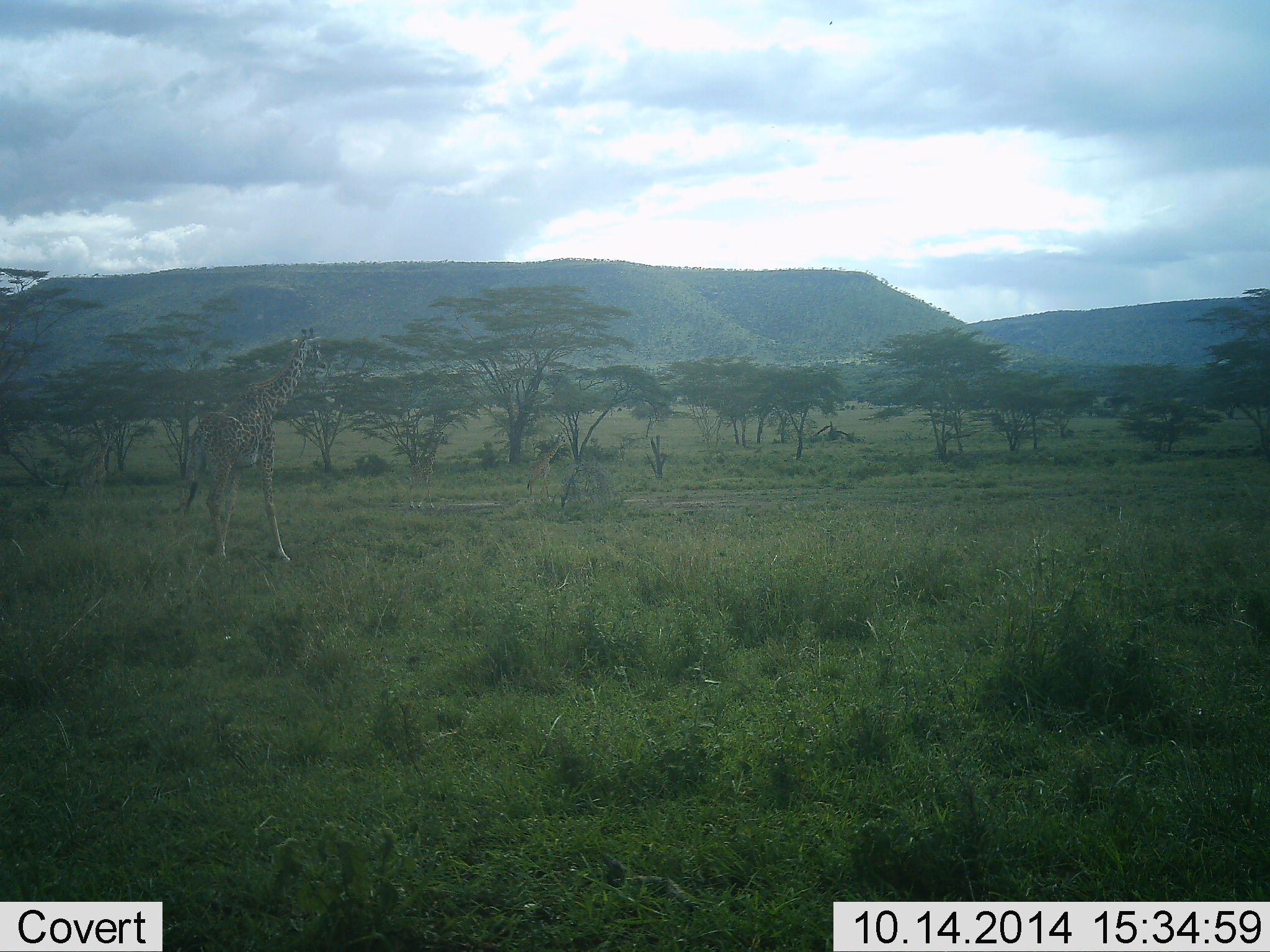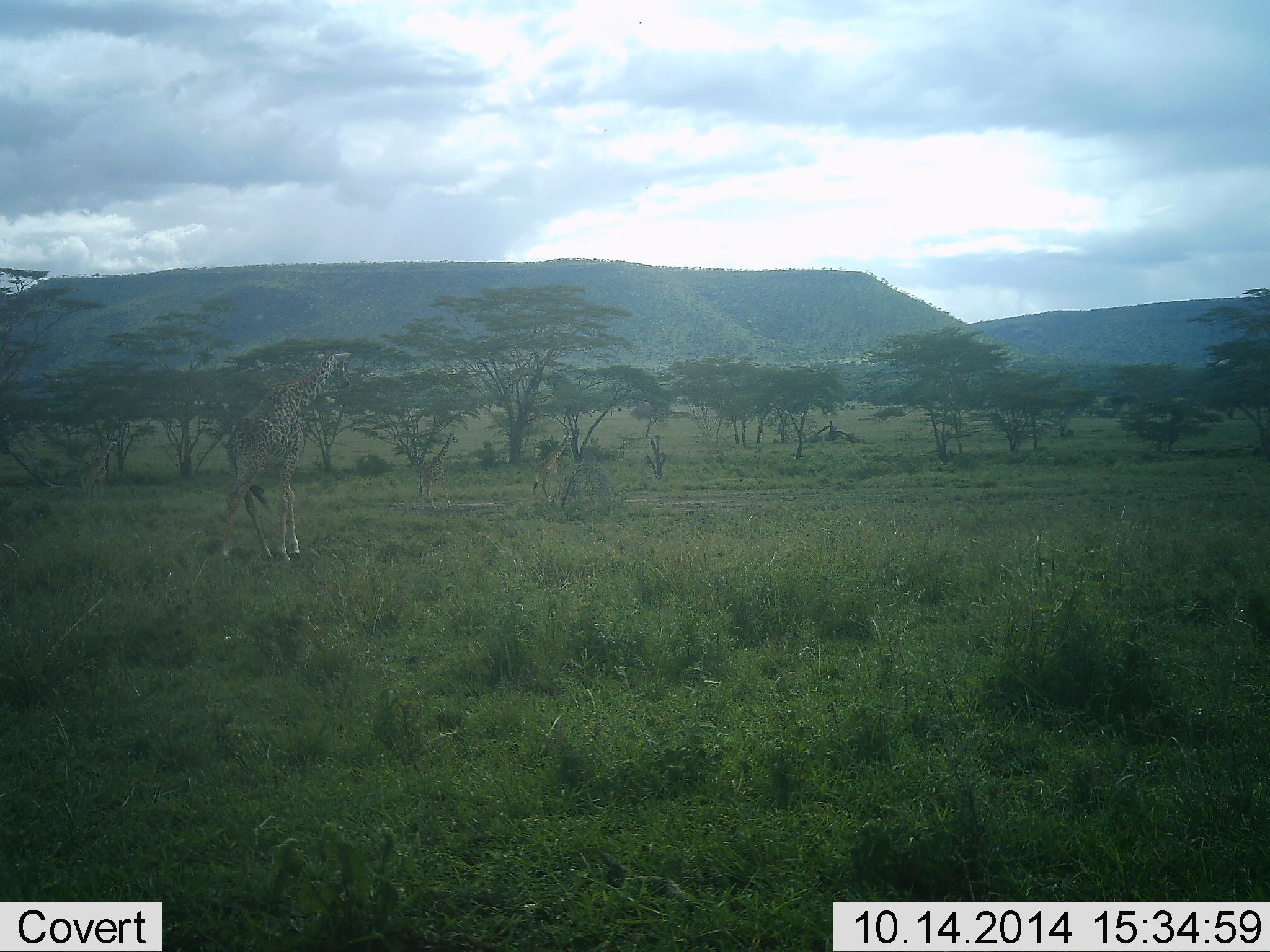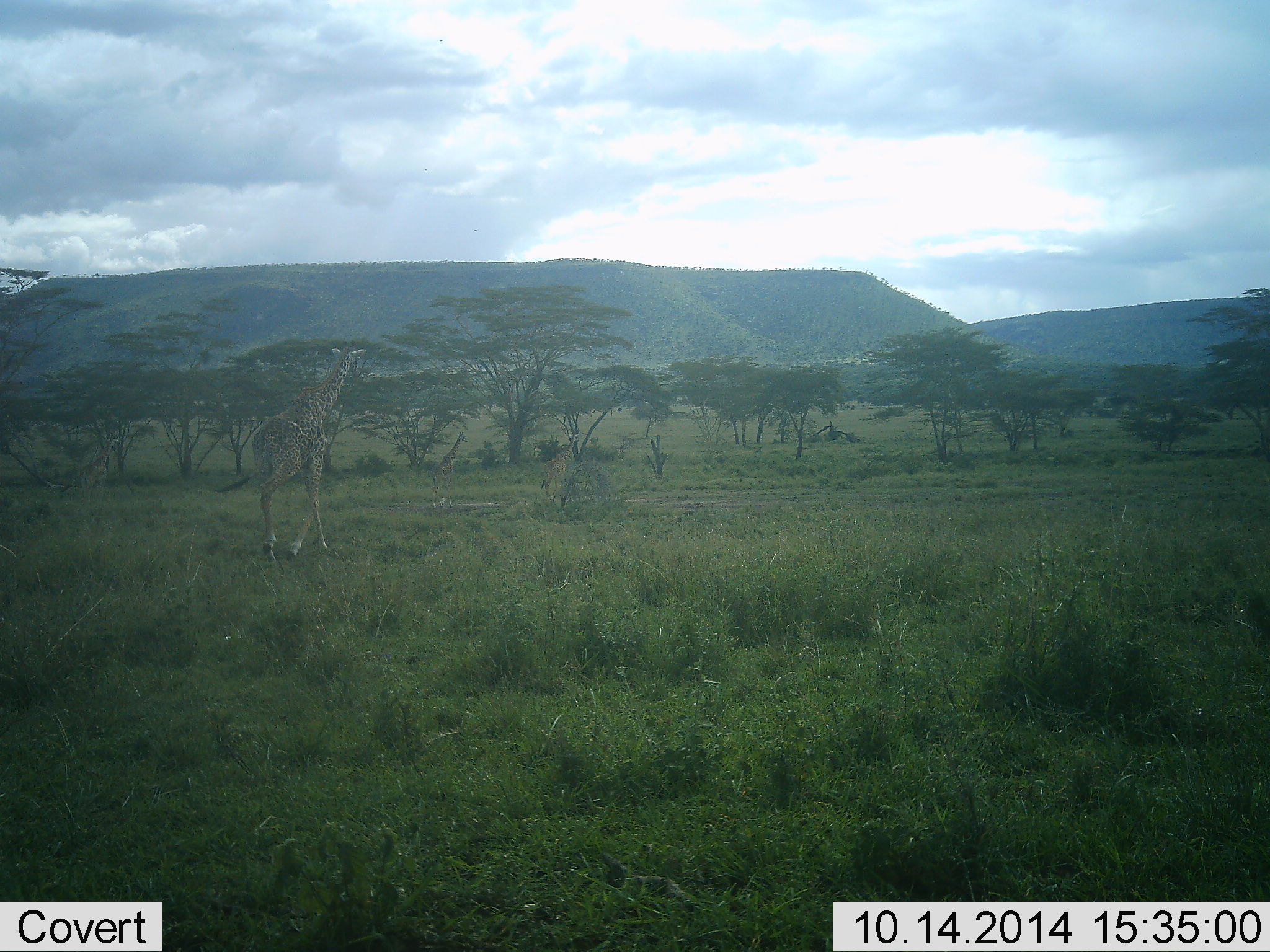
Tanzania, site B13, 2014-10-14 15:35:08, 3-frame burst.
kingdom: Animalia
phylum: Chordata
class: Mammalia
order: Artiodactyla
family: Giraffidae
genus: Giraffa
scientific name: Giraffa camelopardalis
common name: giraffe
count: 3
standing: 30%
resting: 0%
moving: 80%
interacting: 0%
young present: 0%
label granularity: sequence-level